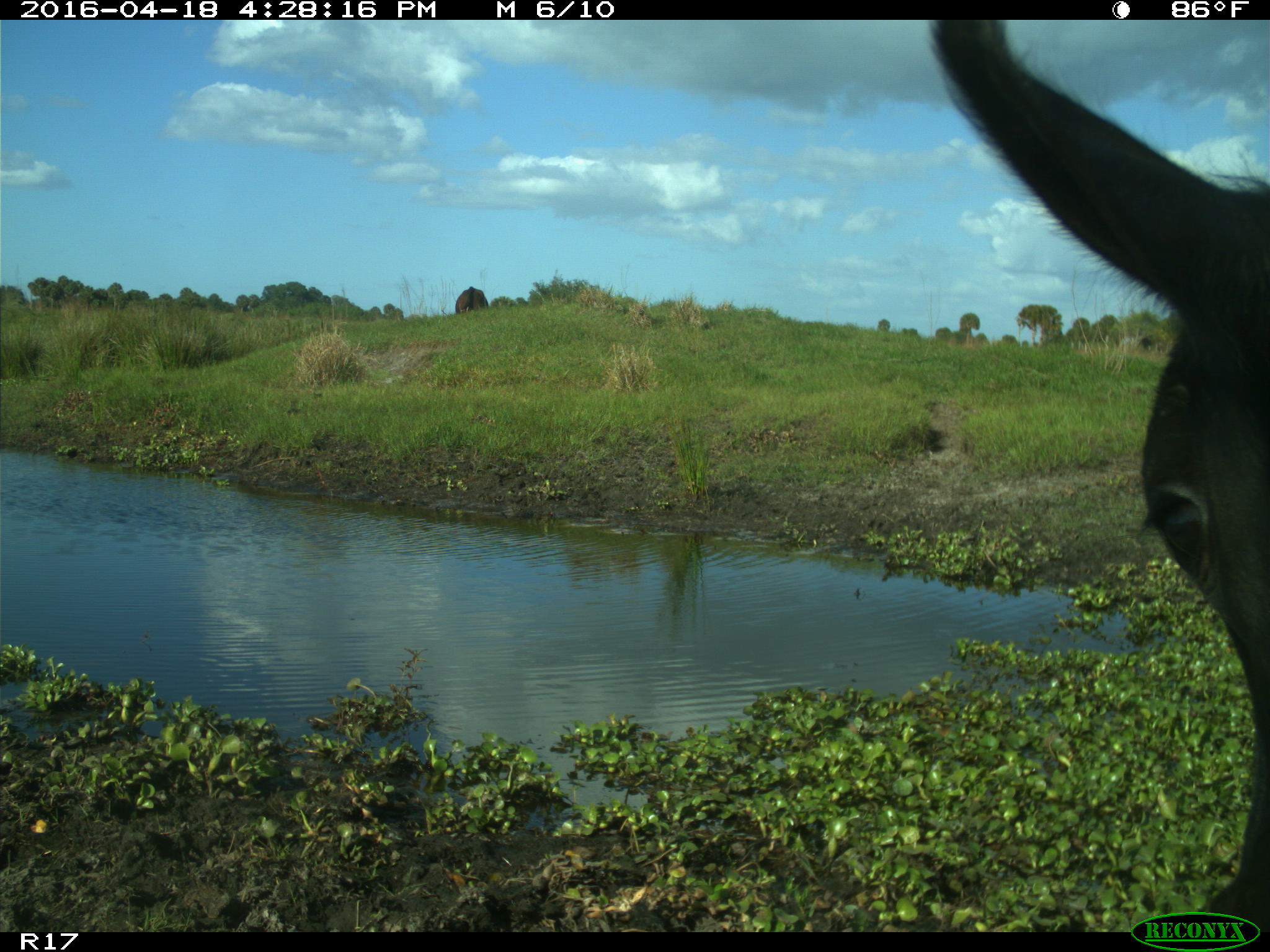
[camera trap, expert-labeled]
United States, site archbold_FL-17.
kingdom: Animalia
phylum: Chordata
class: Mammalia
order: Artiodactyla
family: Bovidae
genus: Bos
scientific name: Bos taurus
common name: domestic cow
Bos taurus (domestic cow).